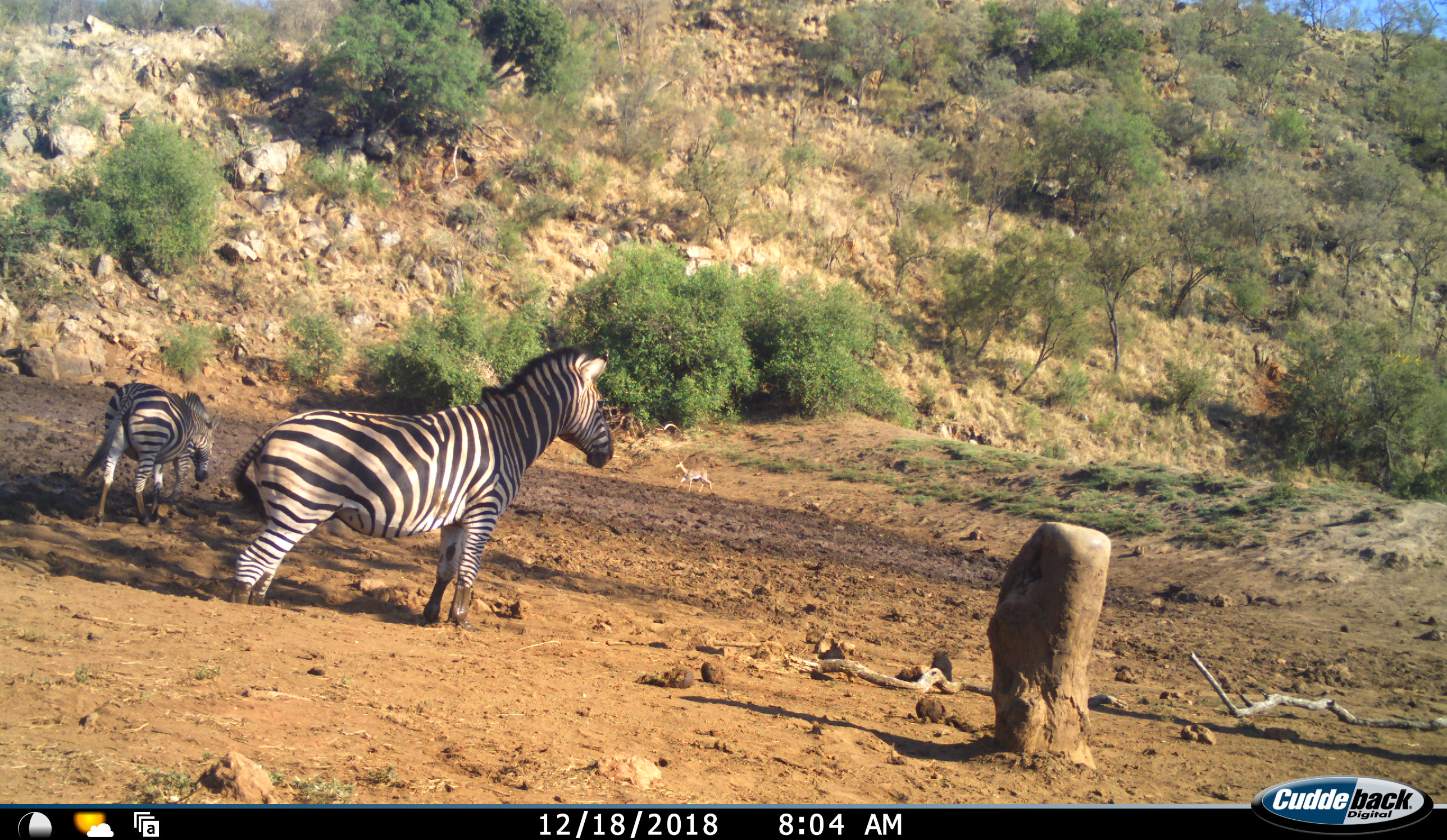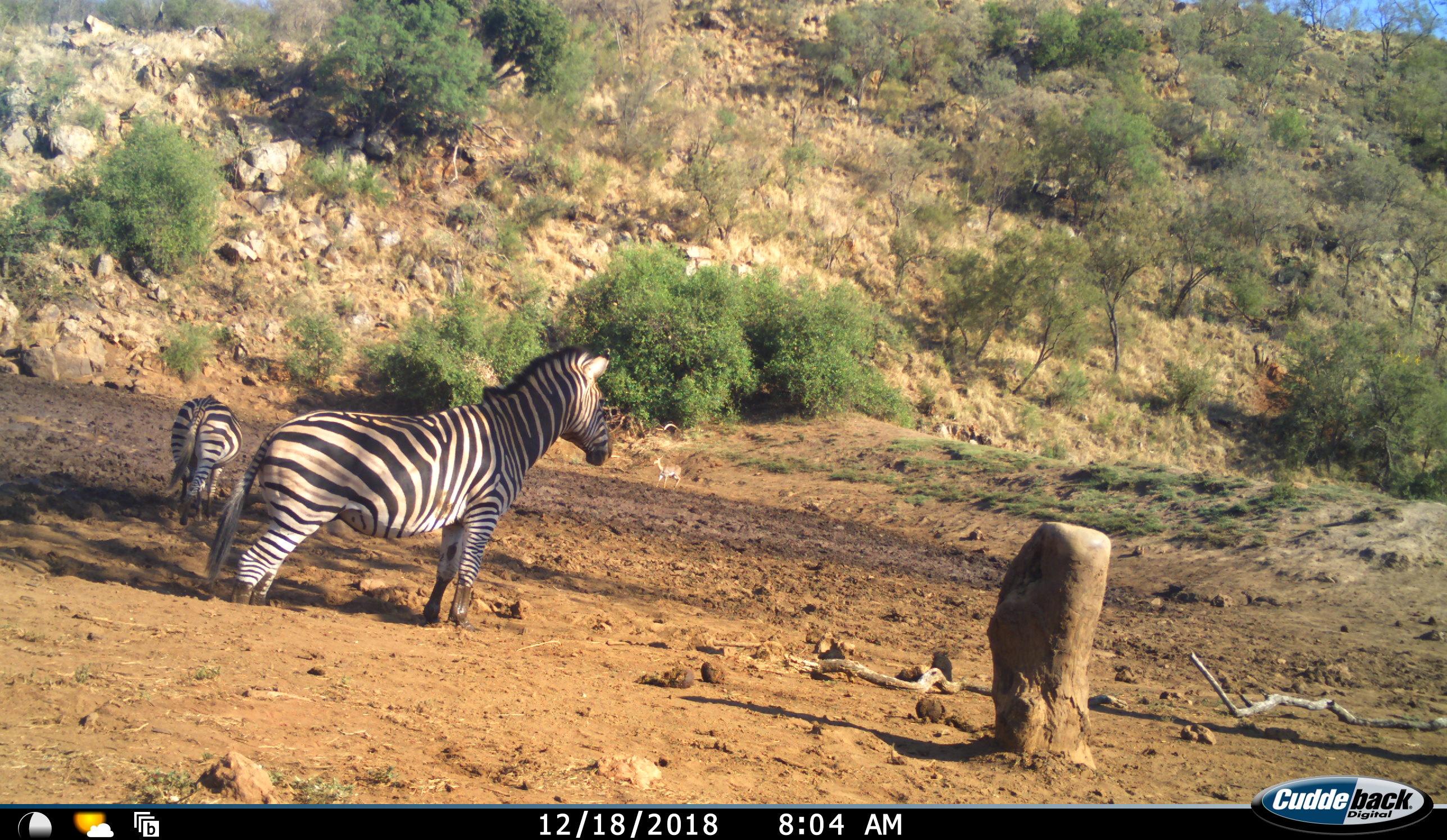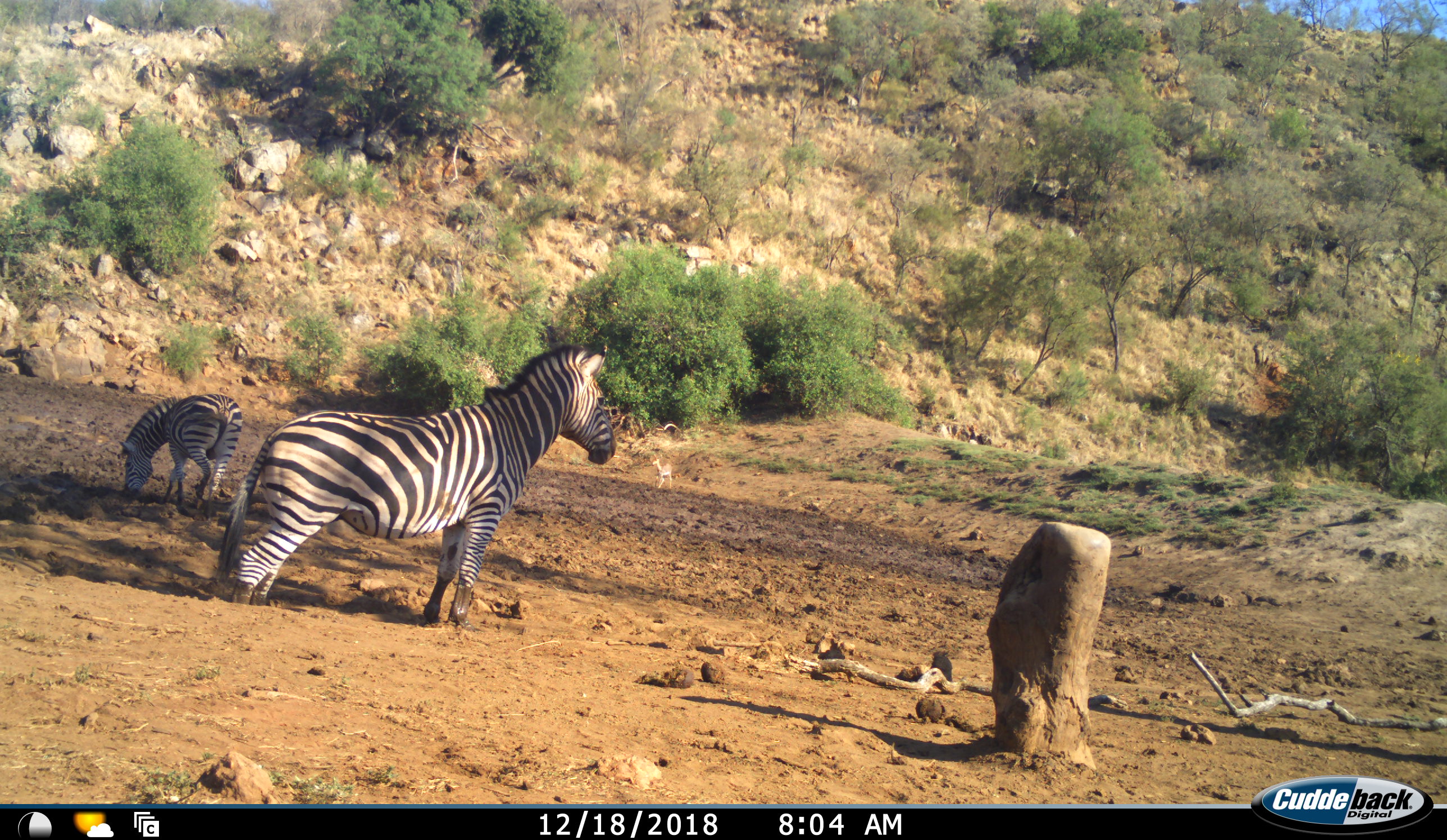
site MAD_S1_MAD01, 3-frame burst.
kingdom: Animalia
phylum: Chordata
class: Mammalia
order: Artiodactyla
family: Bovidae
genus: Aepyceros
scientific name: Aepyceros melampus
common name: impala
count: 1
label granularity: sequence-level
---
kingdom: Animalia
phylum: Chordata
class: Mammalia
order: Perissodactyla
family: Equidae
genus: Equus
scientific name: Equus quagga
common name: plains zebra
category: zebraplains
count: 2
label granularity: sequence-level